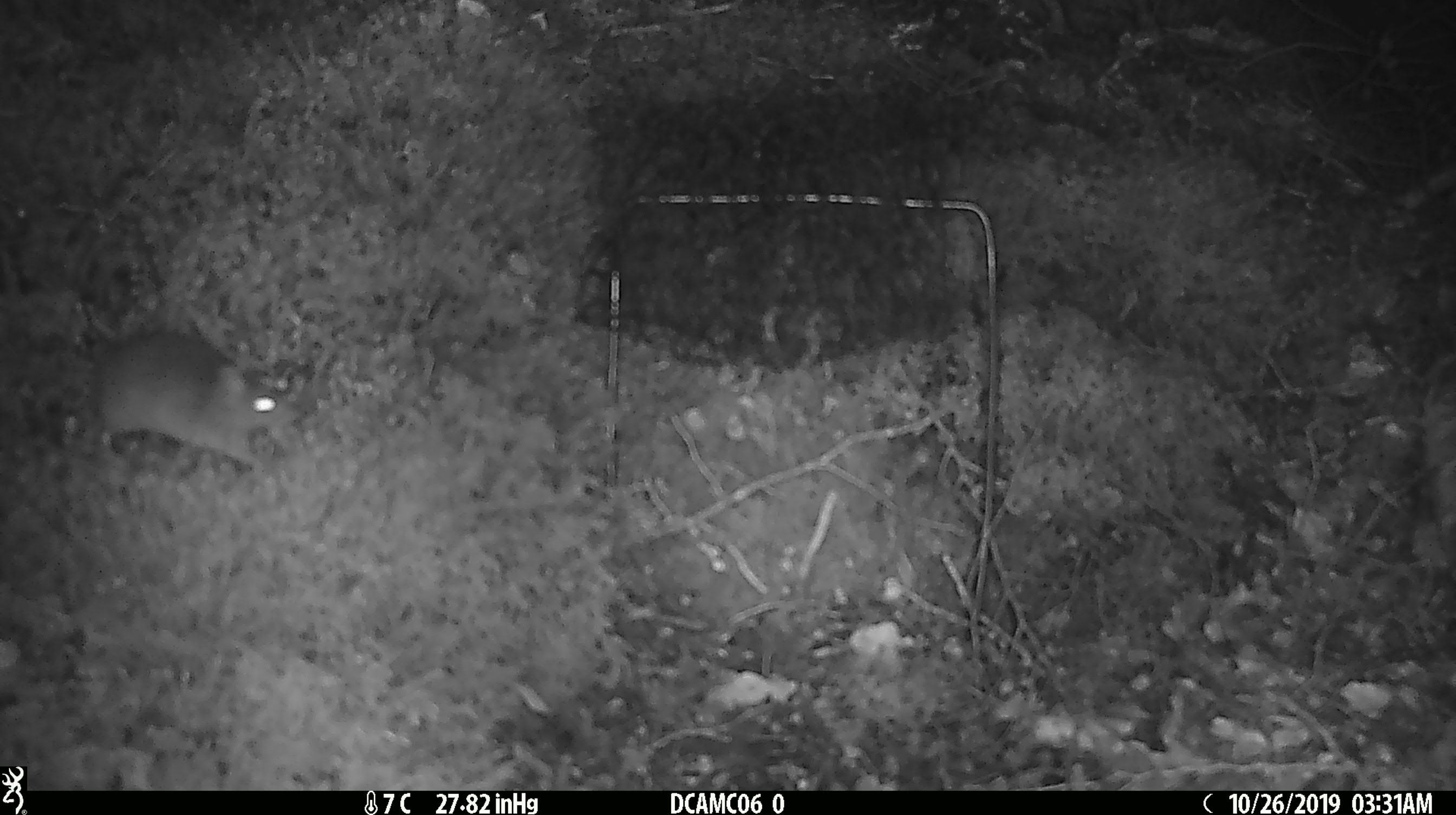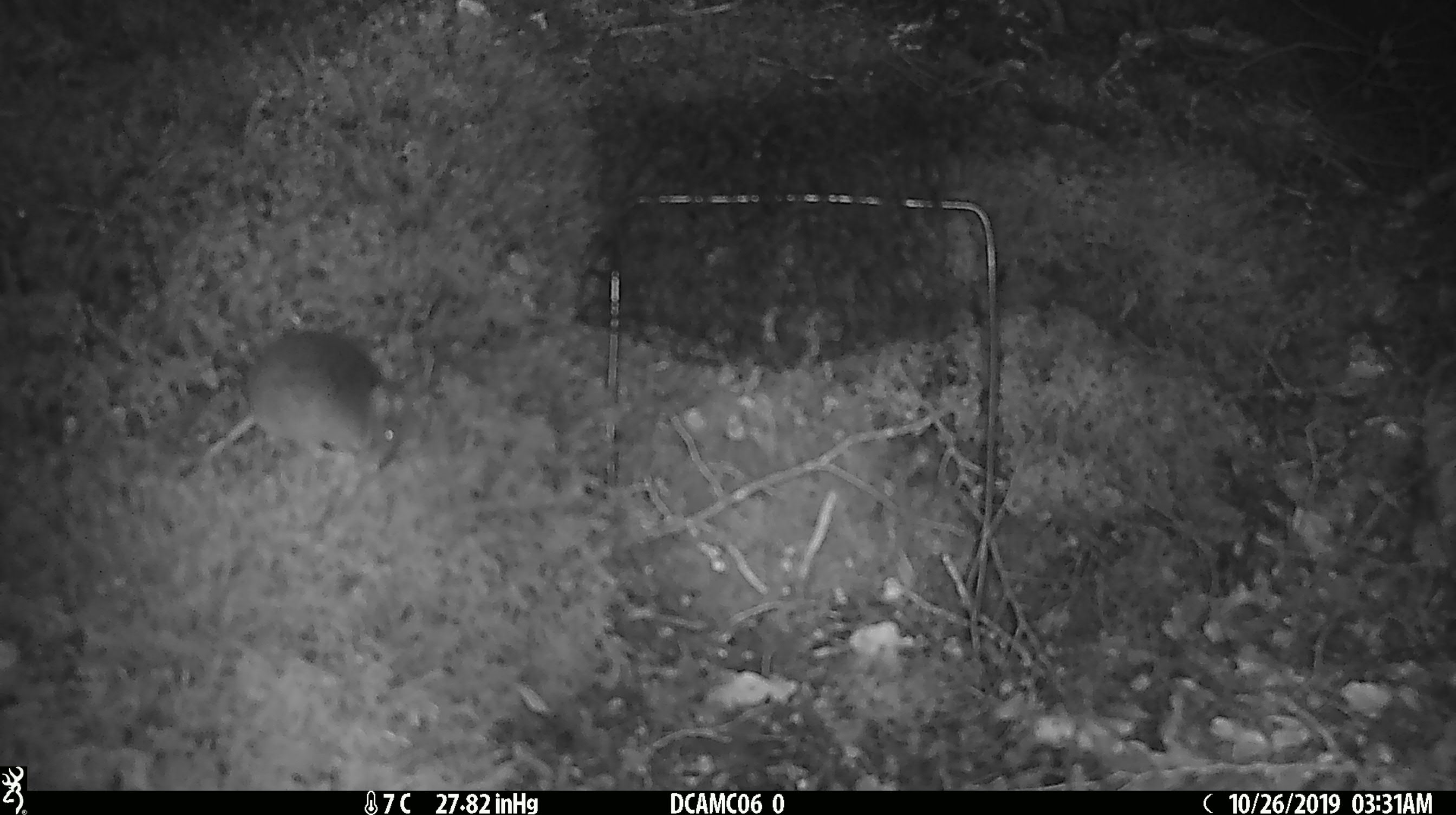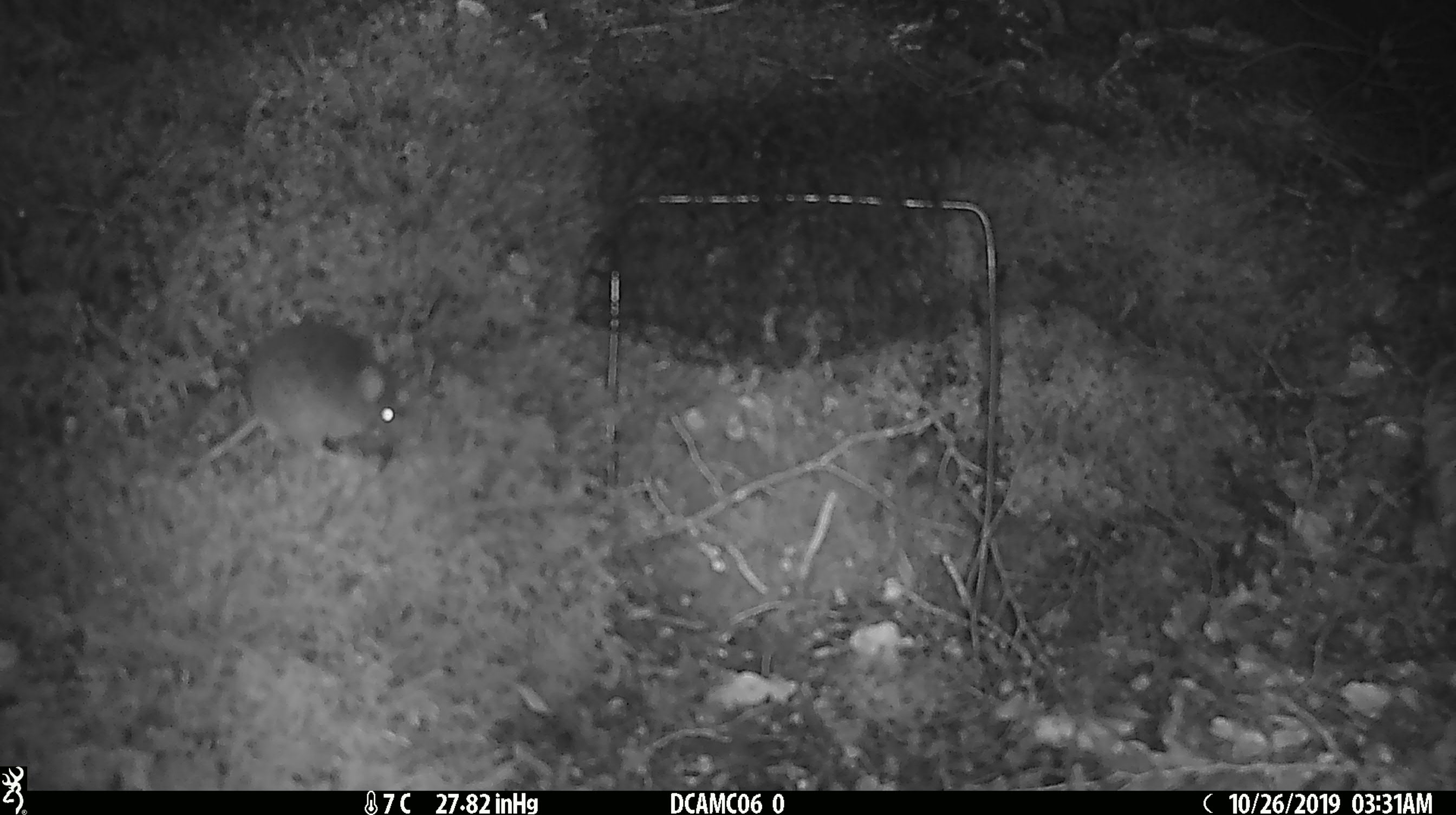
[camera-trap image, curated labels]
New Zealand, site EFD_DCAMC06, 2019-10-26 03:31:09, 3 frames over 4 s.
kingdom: Animalia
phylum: Chordata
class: Mammalia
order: Rodentia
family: Muridae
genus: Mus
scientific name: Mus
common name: mouse